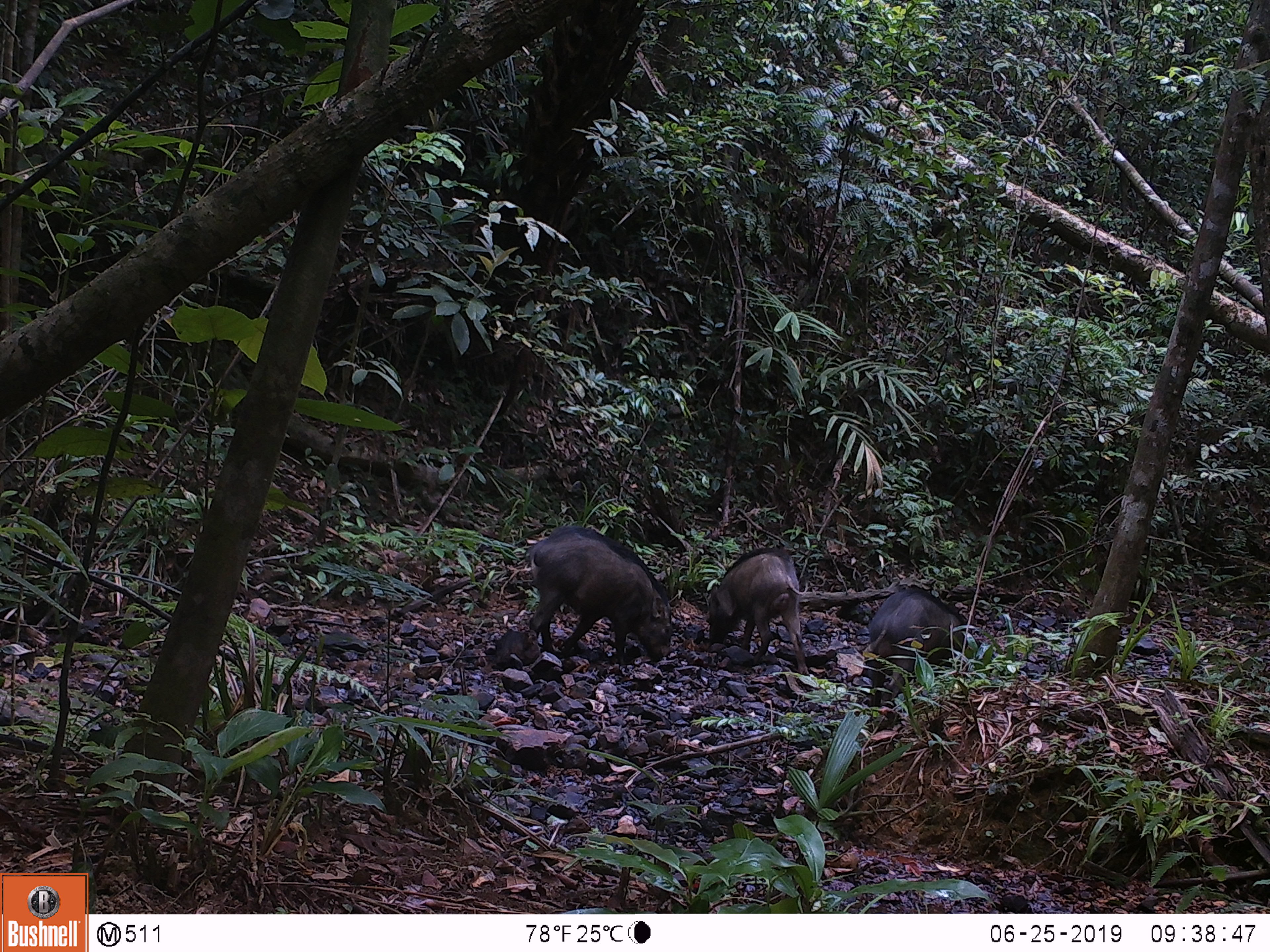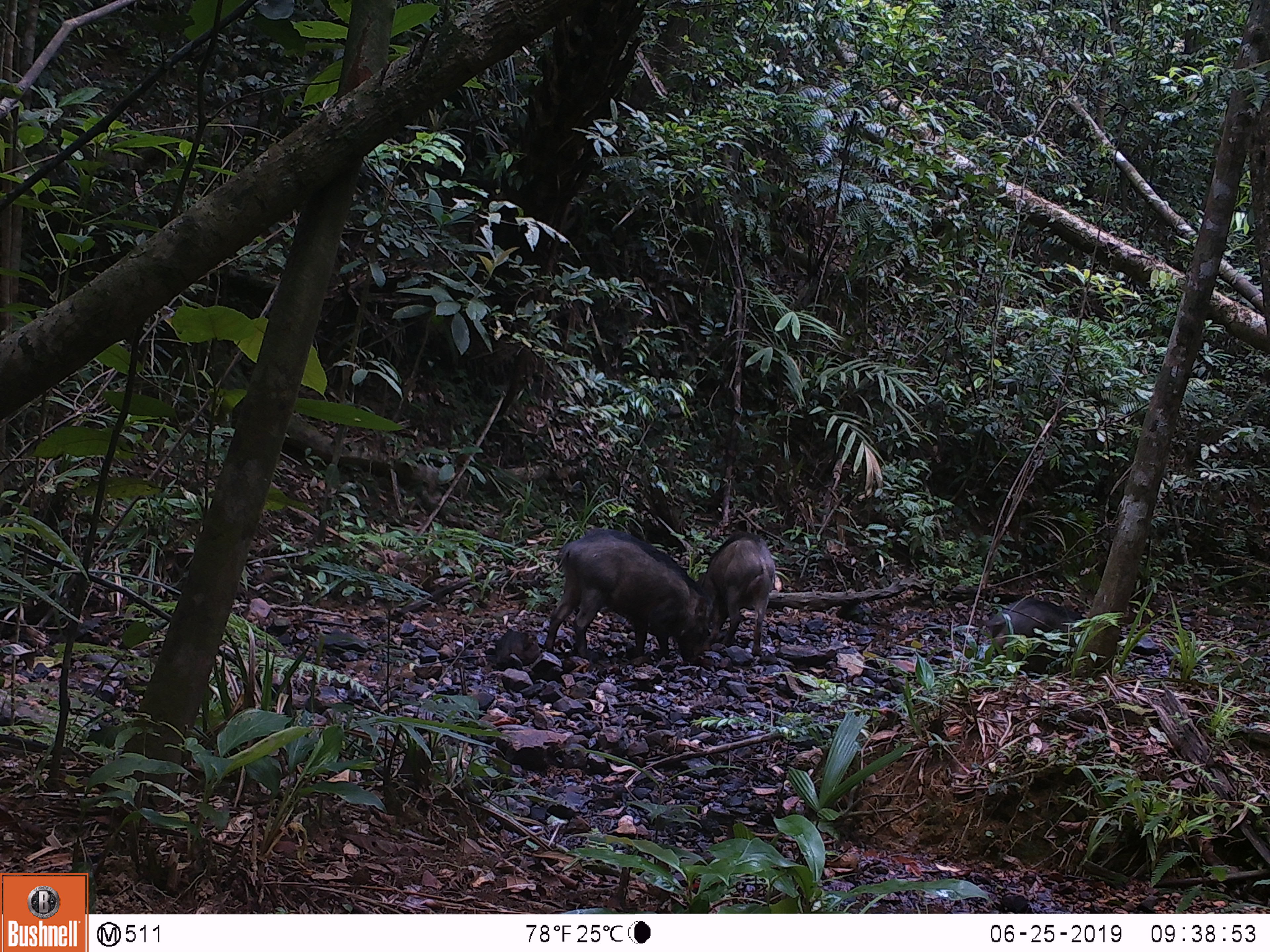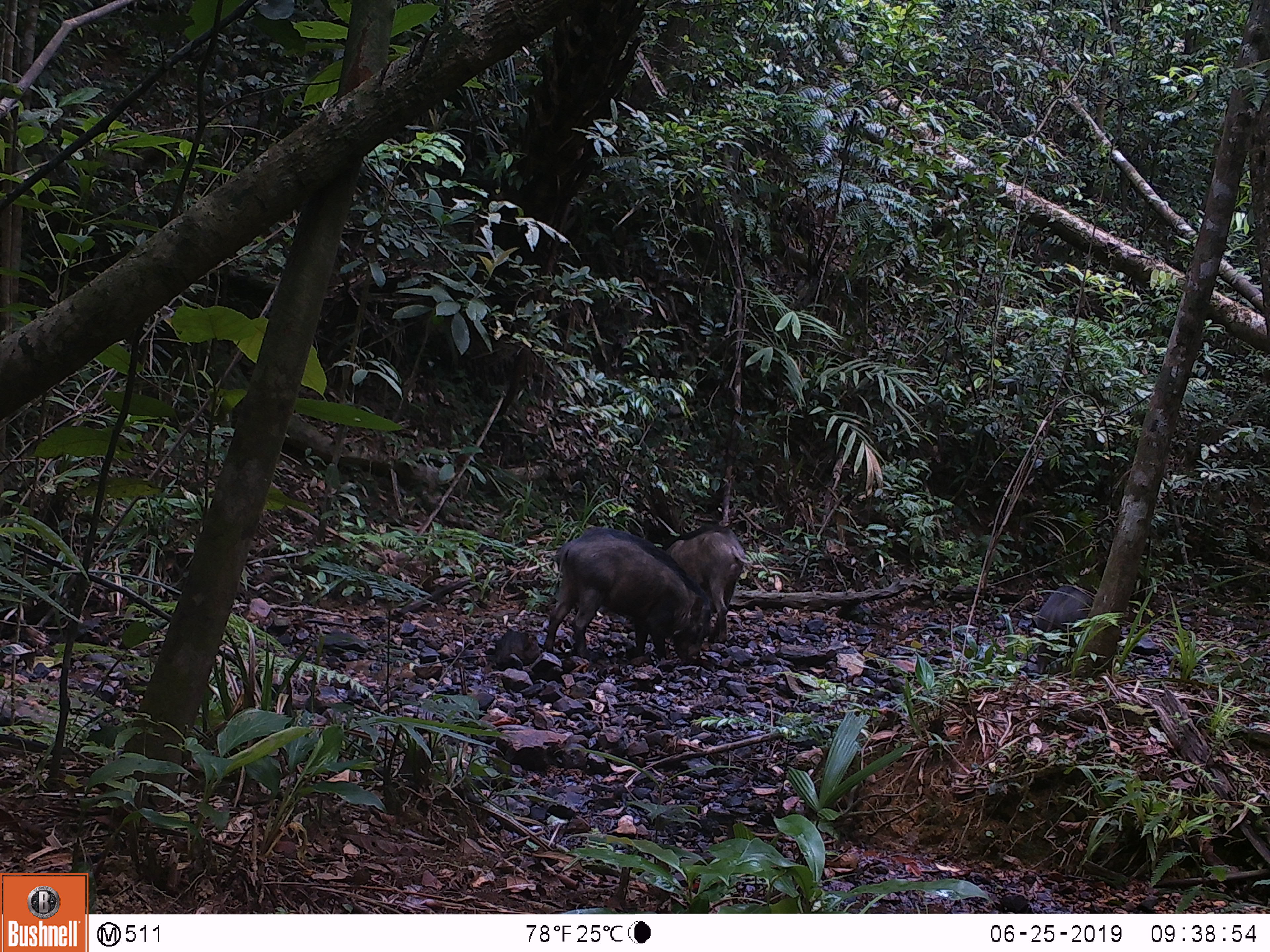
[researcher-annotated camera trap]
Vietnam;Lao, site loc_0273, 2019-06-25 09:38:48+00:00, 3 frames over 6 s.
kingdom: Animalia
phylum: Chordata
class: Mammalia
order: Artiodactyla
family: Suidae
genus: Sus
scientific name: Sus scrofa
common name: eurasian wild pig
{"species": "eurasian wild pig (Sus scrofa)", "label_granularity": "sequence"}